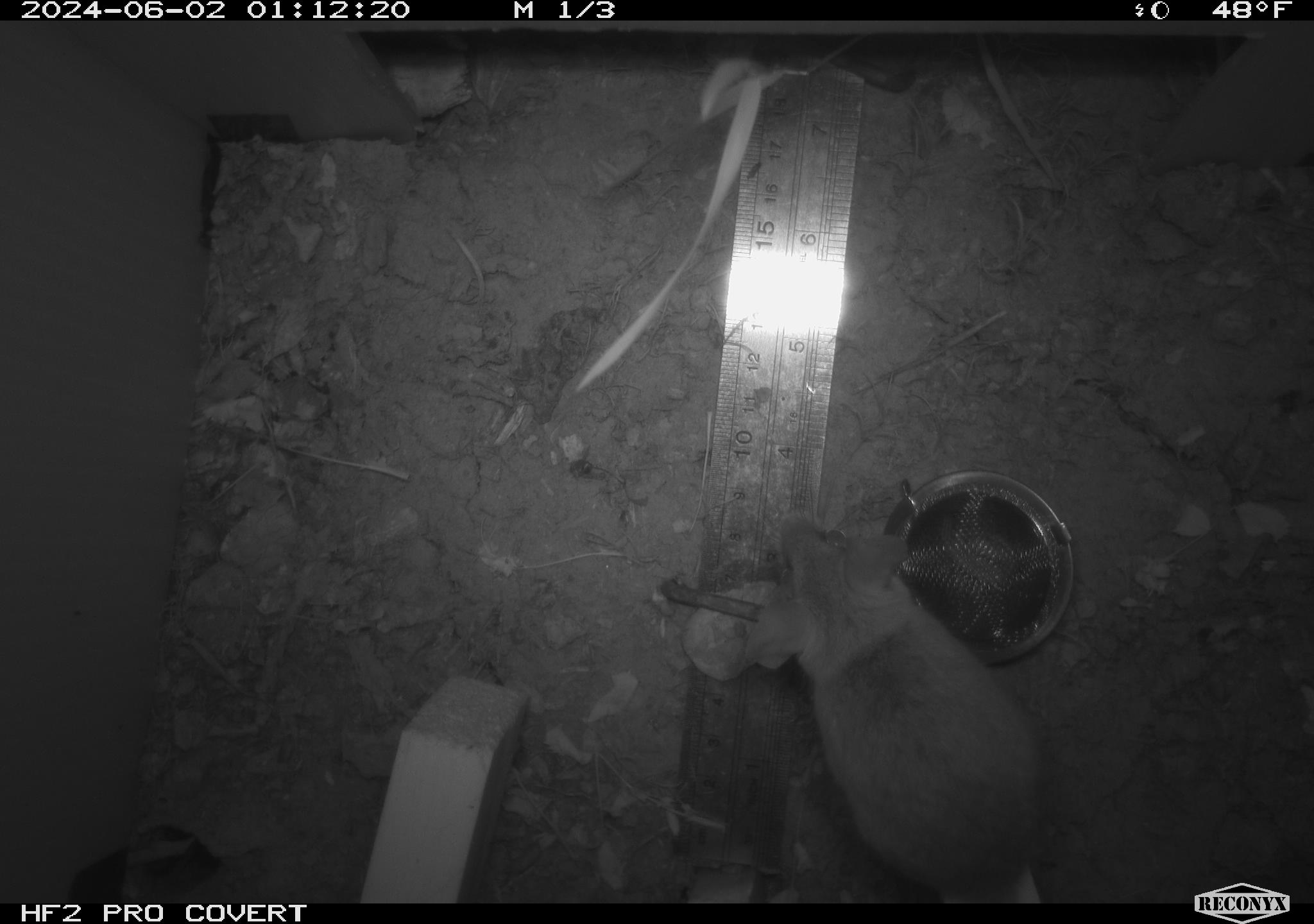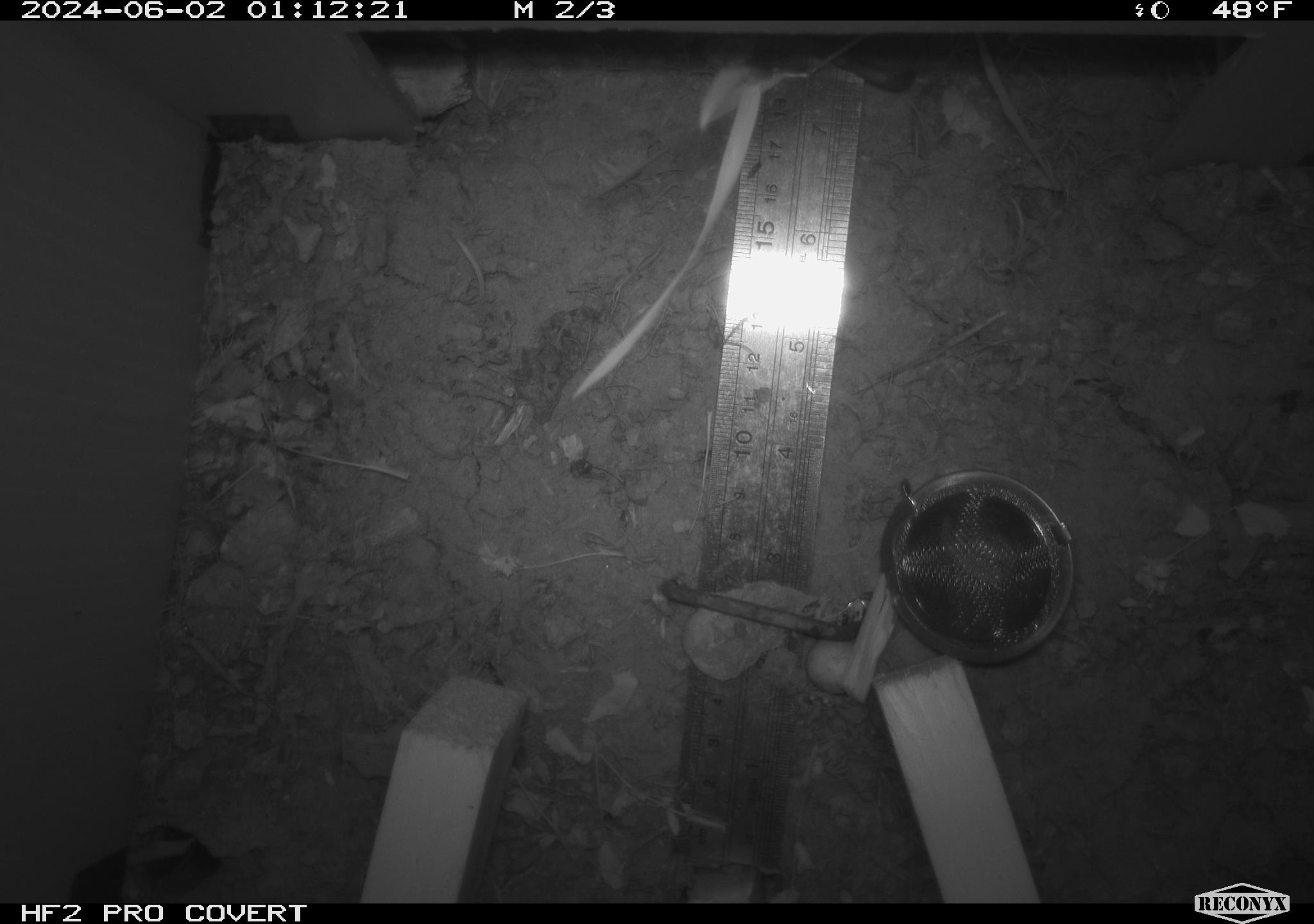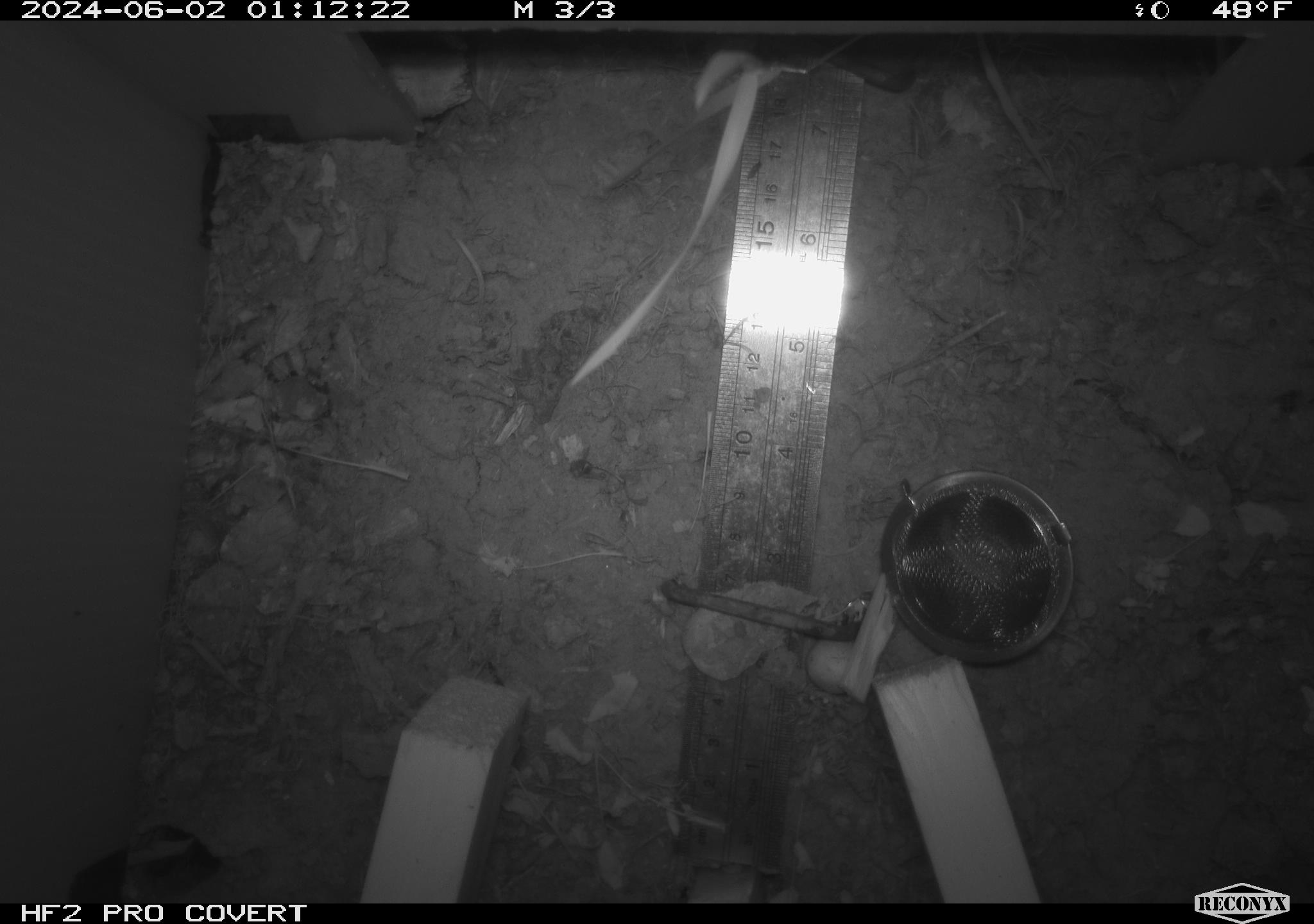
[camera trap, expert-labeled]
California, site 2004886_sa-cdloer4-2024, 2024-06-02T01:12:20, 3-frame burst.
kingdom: Animalia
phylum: Chordata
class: Mammalia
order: Rodentia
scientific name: Rodentia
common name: mouse species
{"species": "mouse species (Rodentia)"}